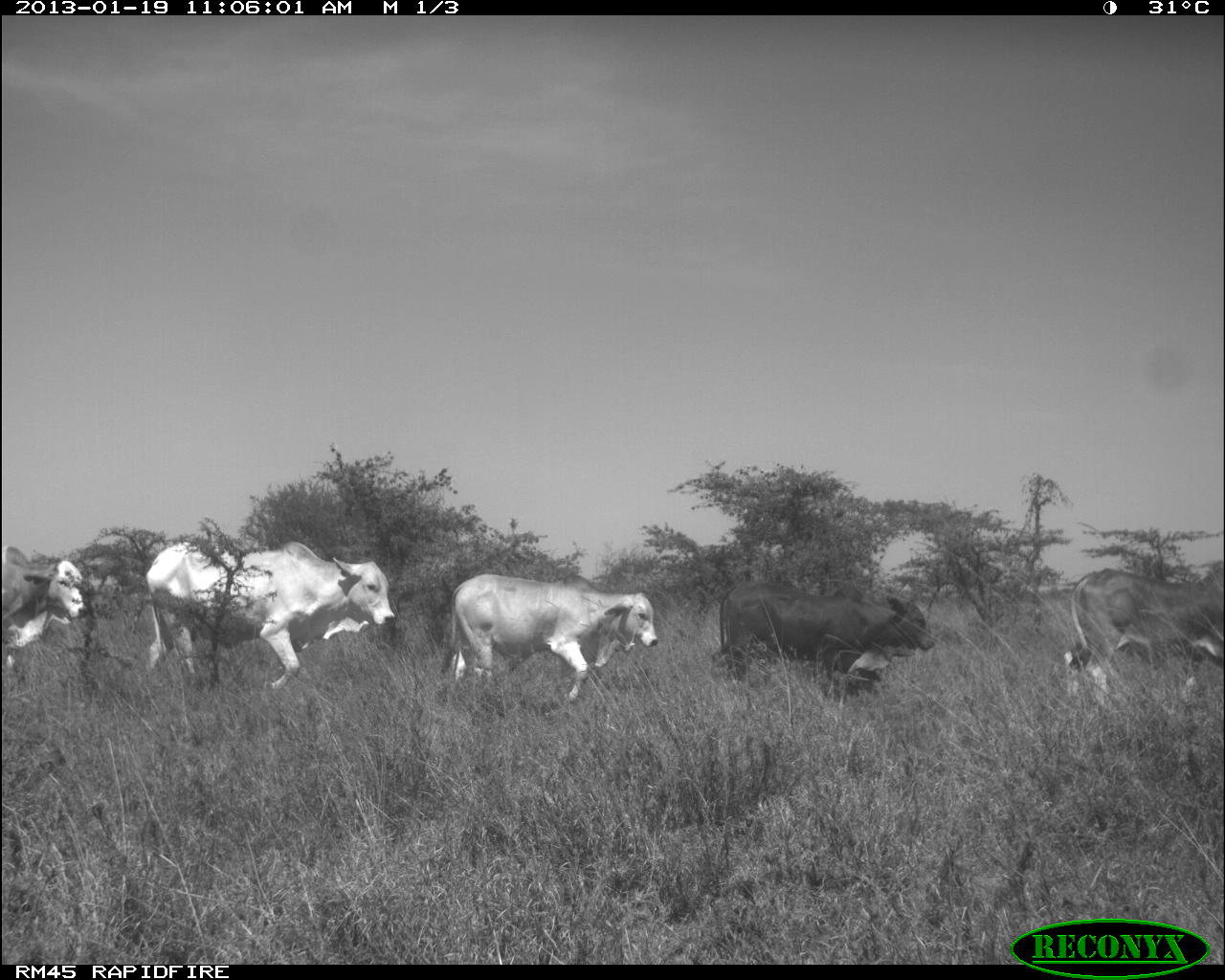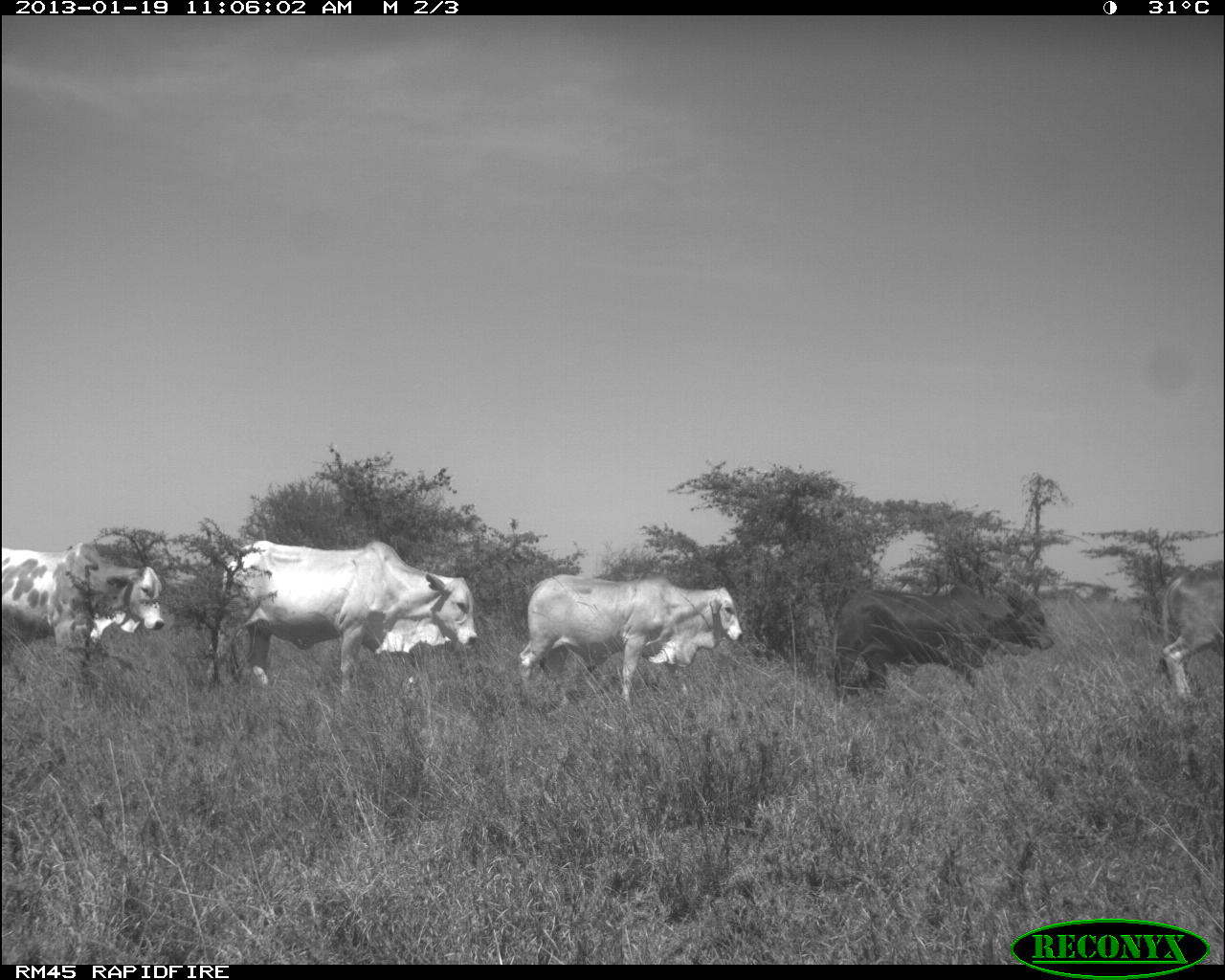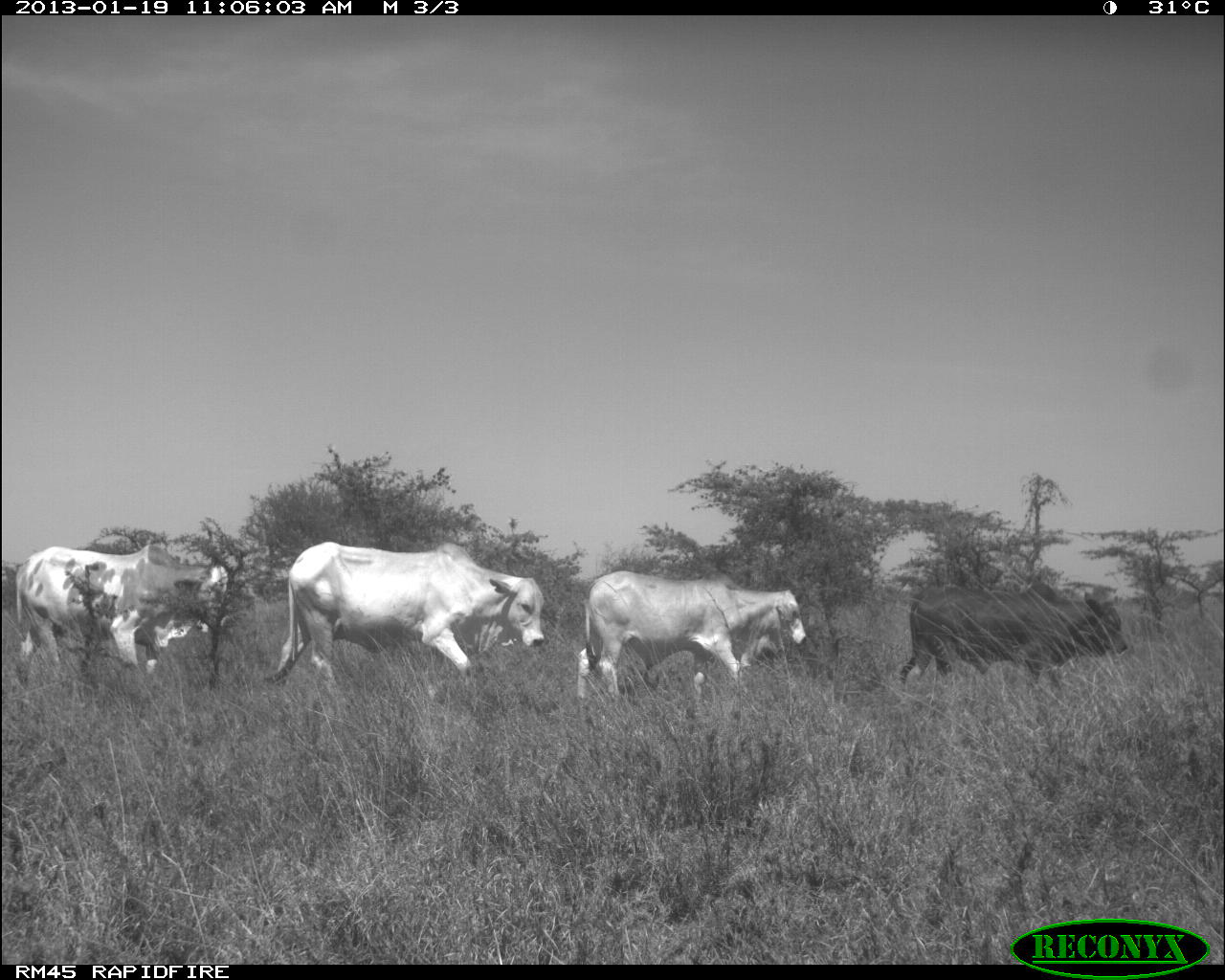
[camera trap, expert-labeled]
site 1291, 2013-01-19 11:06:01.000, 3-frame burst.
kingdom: Animalia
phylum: Chordata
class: Mammalia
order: Artiodactyla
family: Bovidae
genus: Bos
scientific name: Bos taurus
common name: domestic cattle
Bos taurus (domestic cattle), count 5.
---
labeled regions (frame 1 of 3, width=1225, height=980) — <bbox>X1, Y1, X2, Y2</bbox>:
bos taurus: <bbox>145, 537, 395, 693</bbox>; <bbox>437, 572, 659, 704</bbox>; <bbox>717, 580, 936, 703</bbox>; <bbox>1062, 562, 1225, 711</bbox>; <bbox>0, 544, 89, 671</bbox>